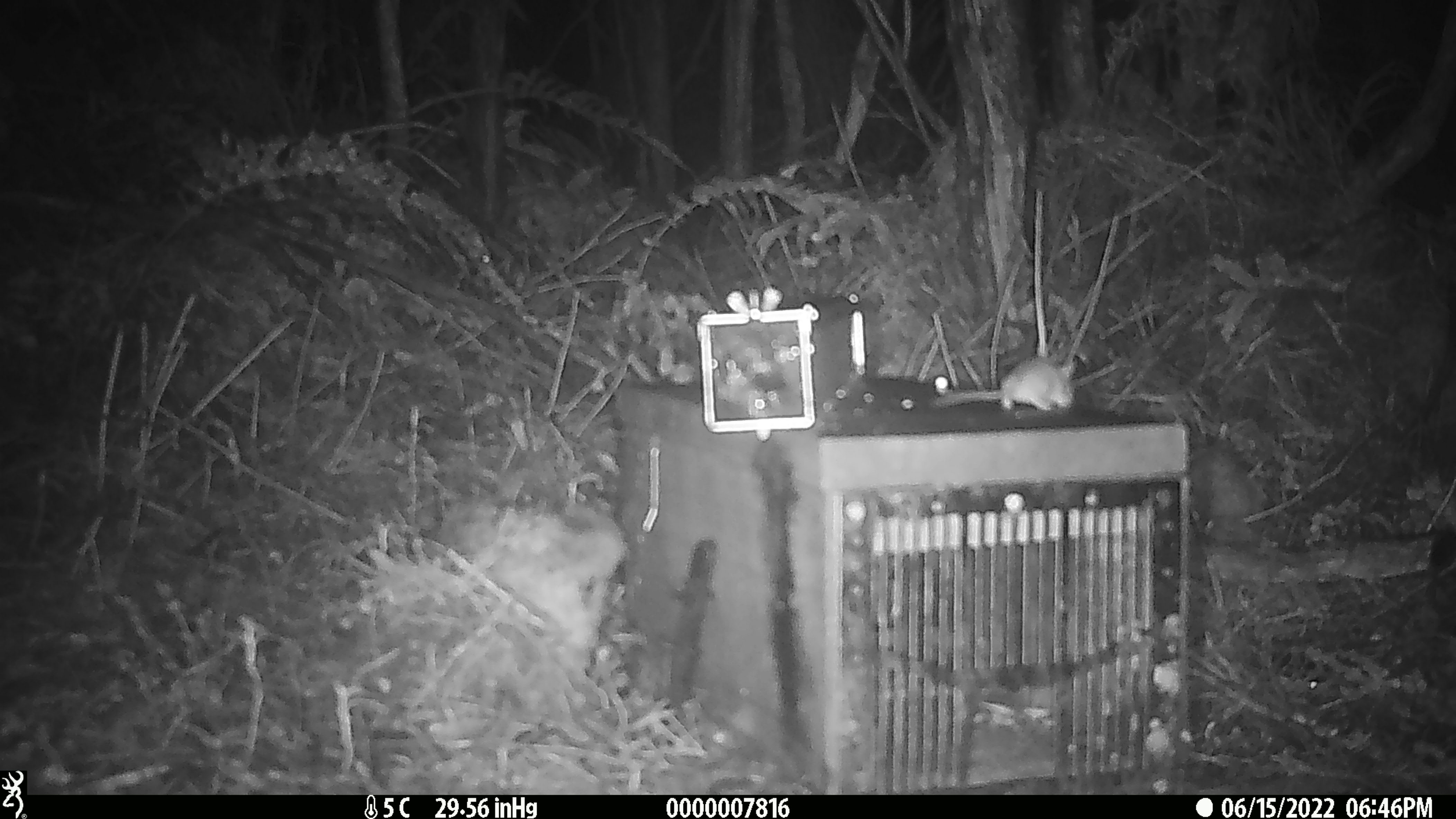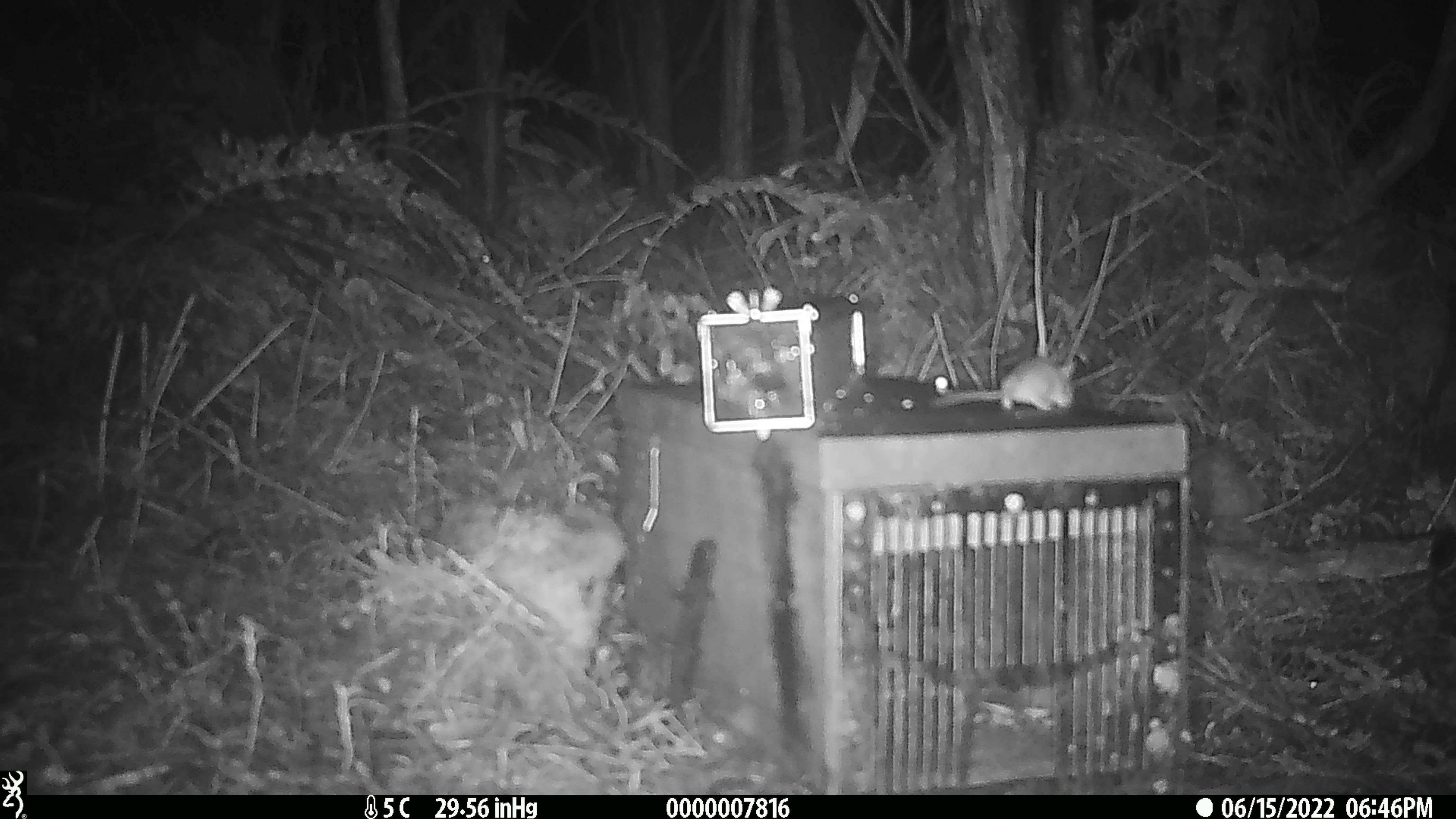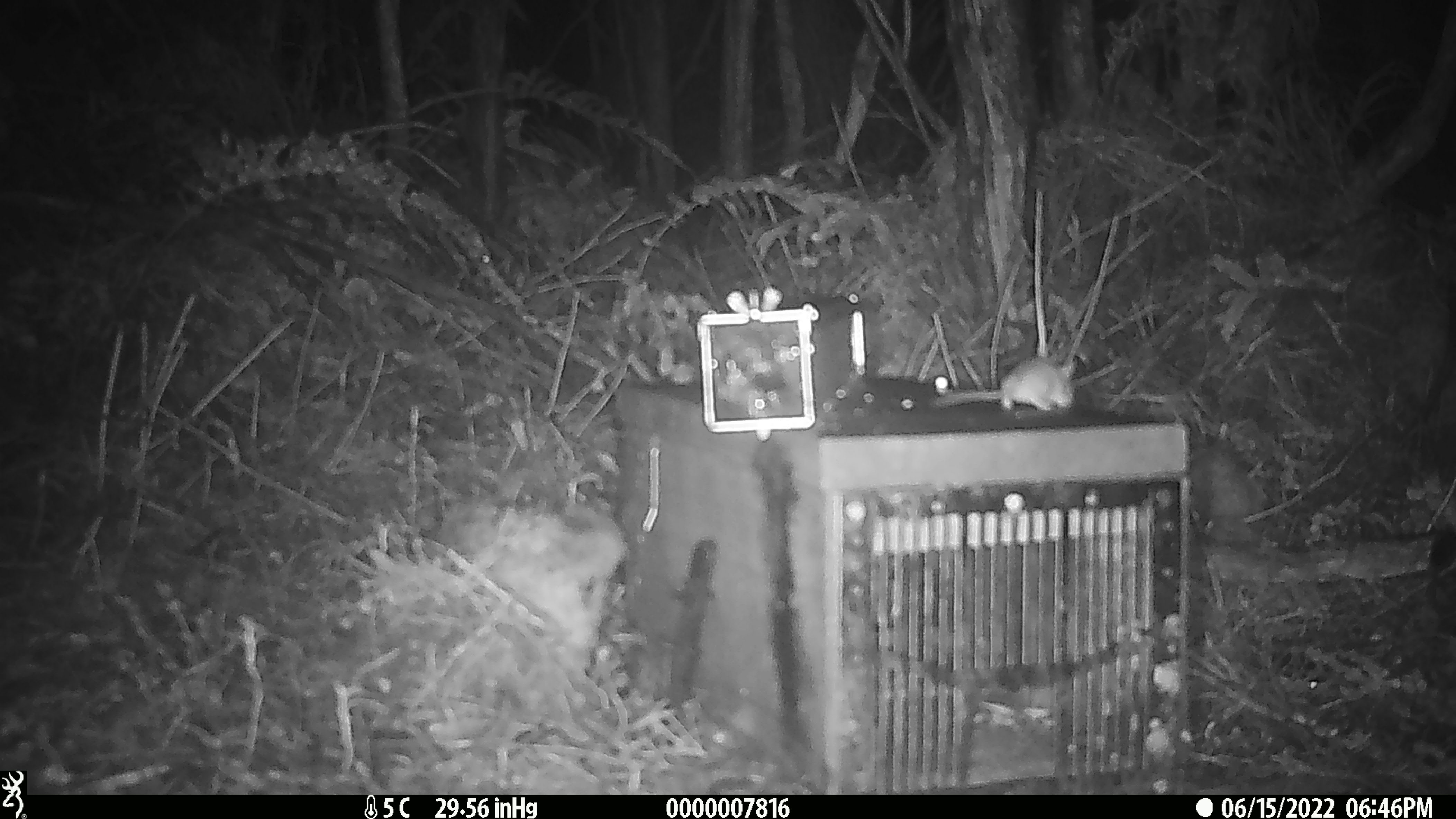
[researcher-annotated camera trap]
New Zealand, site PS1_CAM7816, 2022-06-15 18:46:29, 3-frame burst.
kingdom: Animalia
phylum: Chordata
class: Mammalia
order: Rodentia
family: Muridae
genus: Mus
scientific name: Mus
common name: mouse